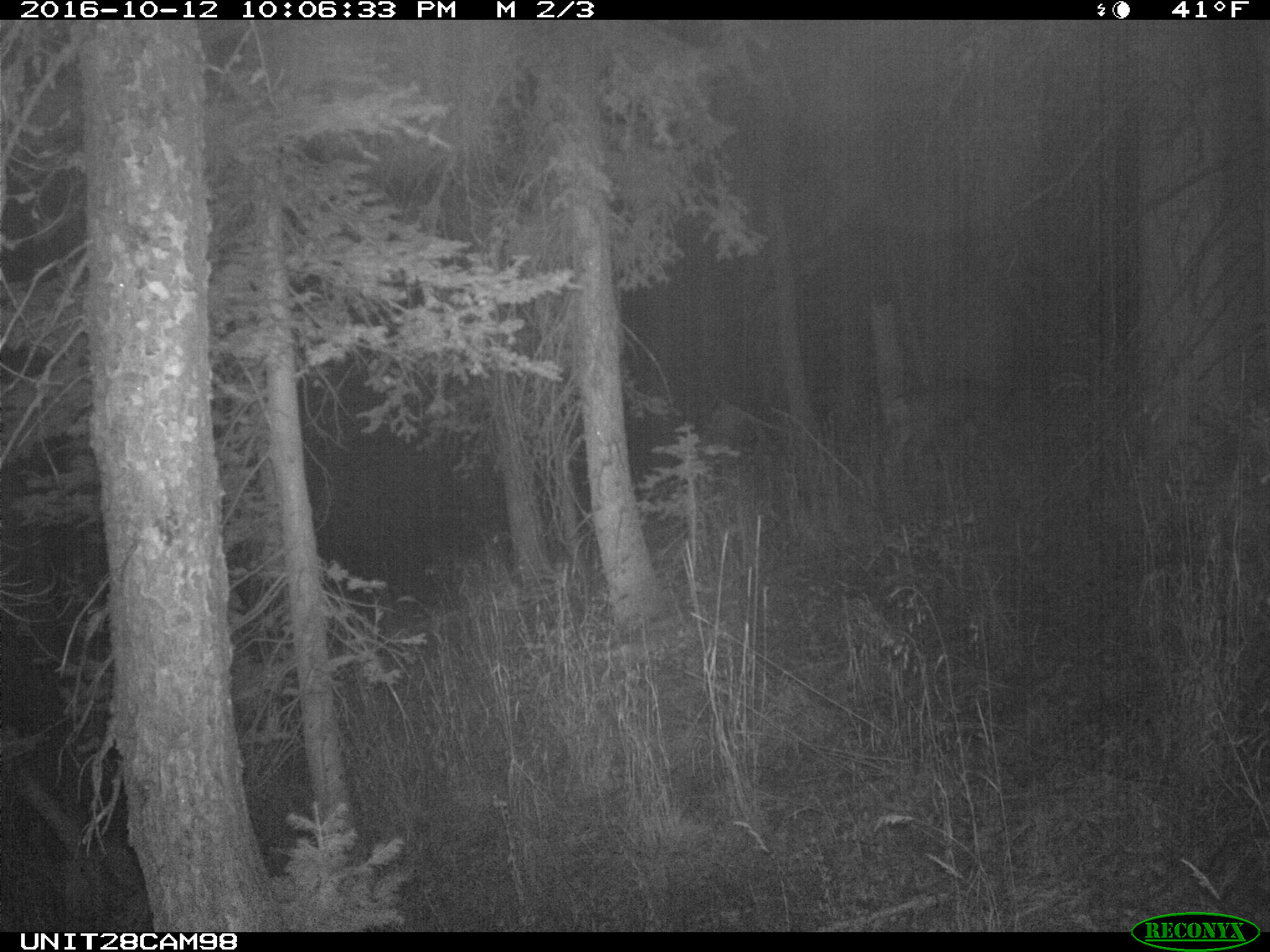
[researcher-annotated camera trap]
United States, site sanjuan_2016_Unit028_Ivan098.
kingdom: Animalia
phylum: Chordata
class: Mammalia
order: Artiodactyla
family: Cervidae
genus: Odocoileus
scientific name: Odocoileus hemionus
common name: mule deer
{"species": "Odocoileus hemionus (mule deer)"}